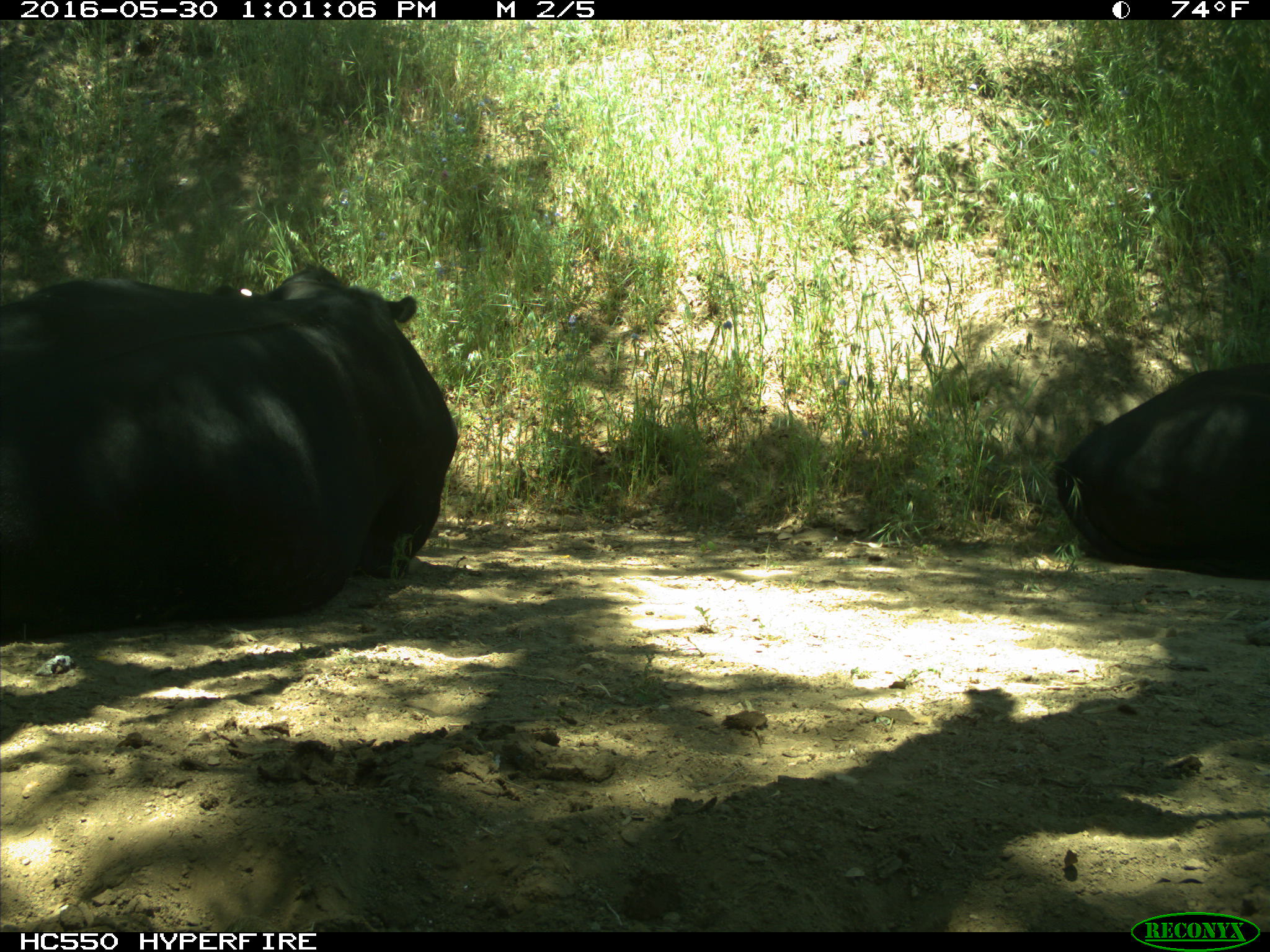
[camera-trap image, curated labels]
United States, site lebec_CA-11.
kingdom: Animalia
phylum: Chordata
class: Mammalia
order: Artiodactyla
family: Bovidae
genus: Bos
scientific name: Bos taurus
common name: domestic cow